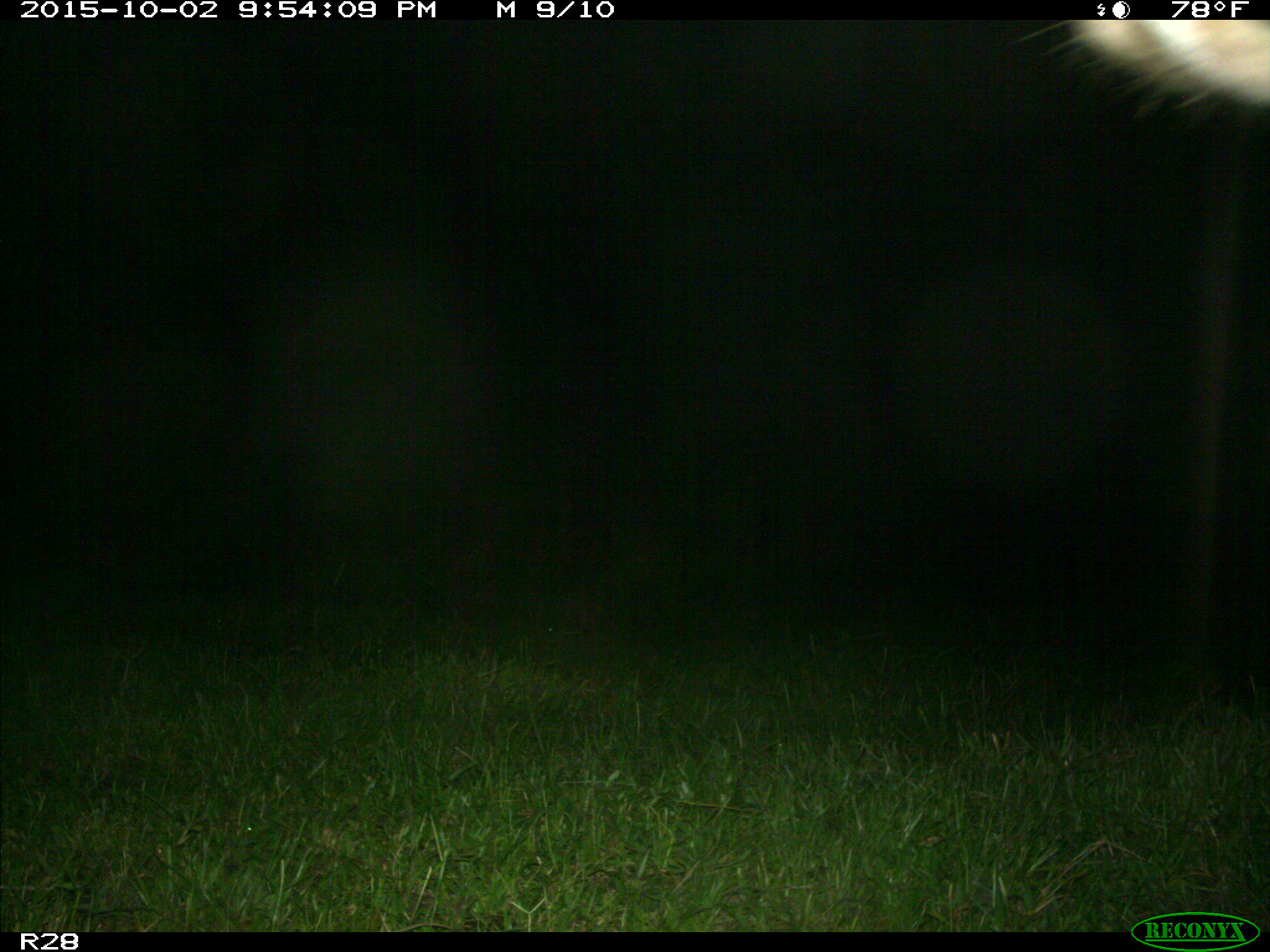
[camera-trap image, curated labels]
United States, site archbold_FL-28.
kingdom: Animalia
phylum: Chordata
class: Mammalia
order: Artiodactyla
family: Bovidae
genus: Bos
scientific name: Bos taurus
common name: domestic cow